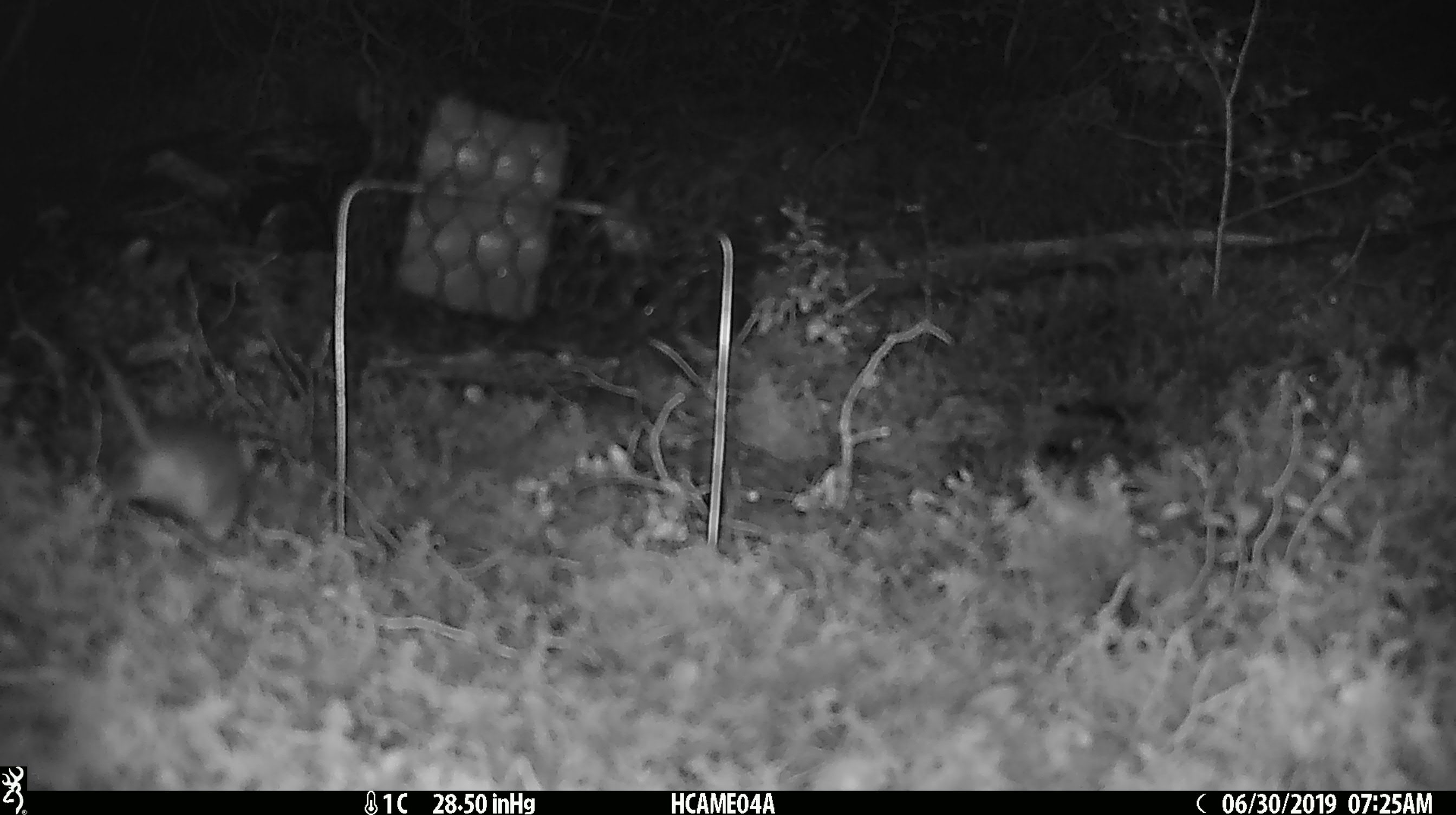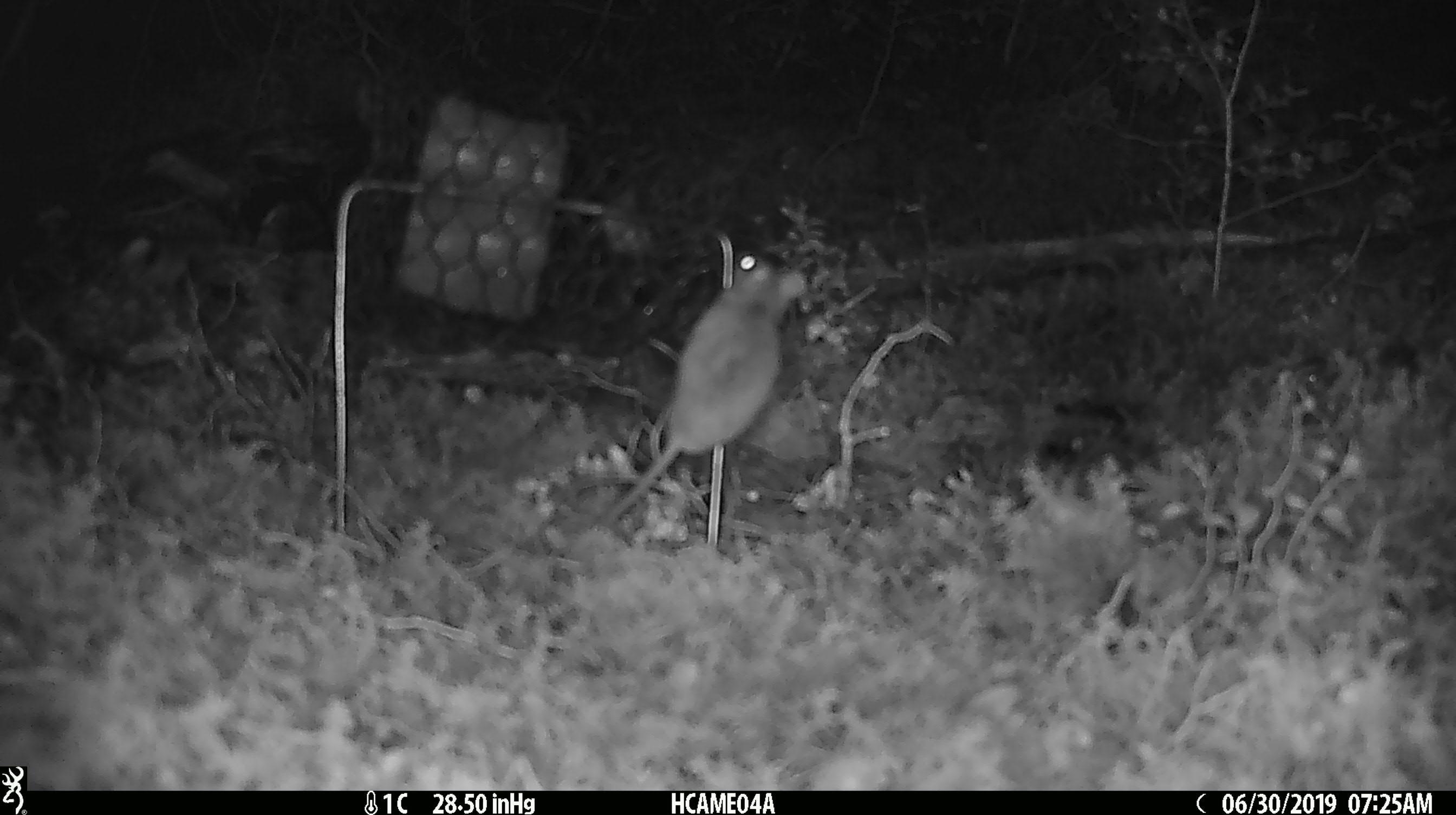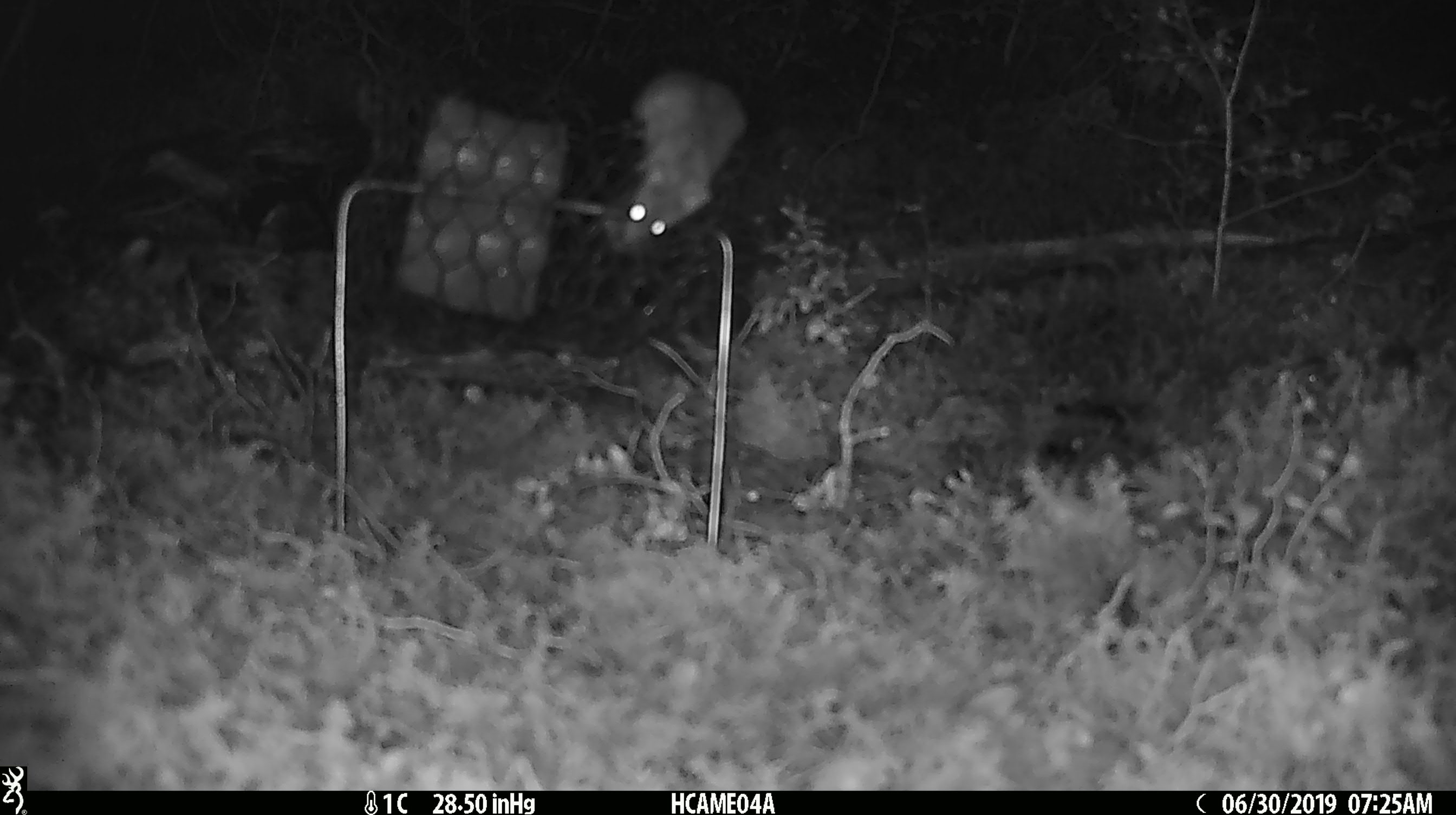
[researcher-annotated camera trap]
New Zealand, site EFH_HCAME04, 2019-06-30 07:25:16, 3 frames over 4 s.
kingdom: Animalia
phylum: Chordata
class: Mammalia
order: Rodentia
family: Muridae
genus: Mus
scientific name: Mus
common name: mouse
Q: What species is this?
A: Mouse (Mus).